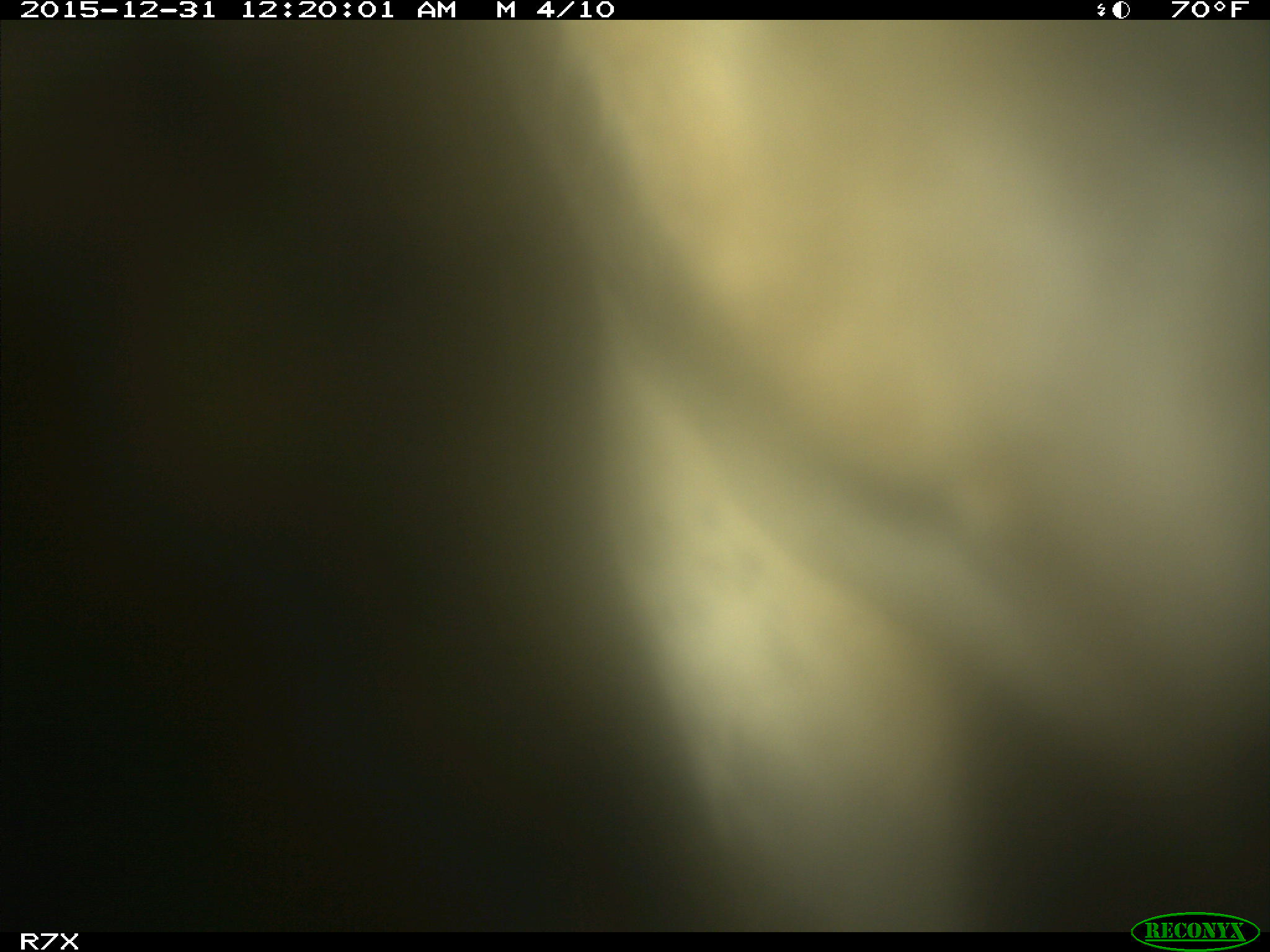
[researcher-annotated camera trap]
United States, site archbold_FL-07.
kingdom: Animalia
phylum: Chordata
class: Mammalia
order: Artiodactyla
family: Bovidae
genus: Bos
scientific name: Bos taurus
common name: domestic cow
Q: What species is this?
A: Bos taurus (domestic cow).